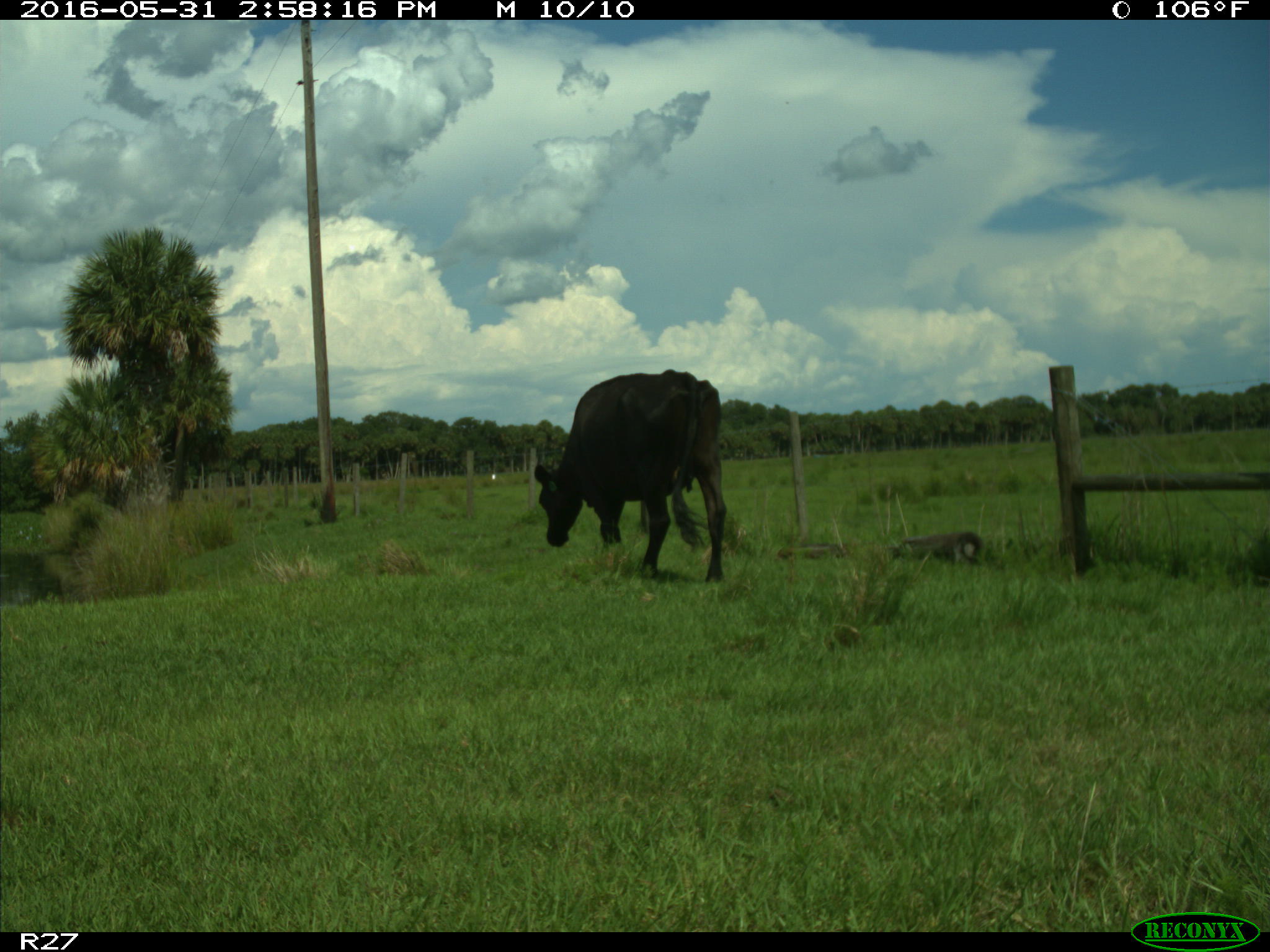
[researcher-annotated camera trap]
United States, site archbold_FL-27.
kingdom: Animalia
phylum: Chordata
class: Mammalia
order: Artiodactyla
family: Bovidae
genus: Bos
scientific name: Bos taurus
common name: domestic cow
Bos taurus (domestic cow).